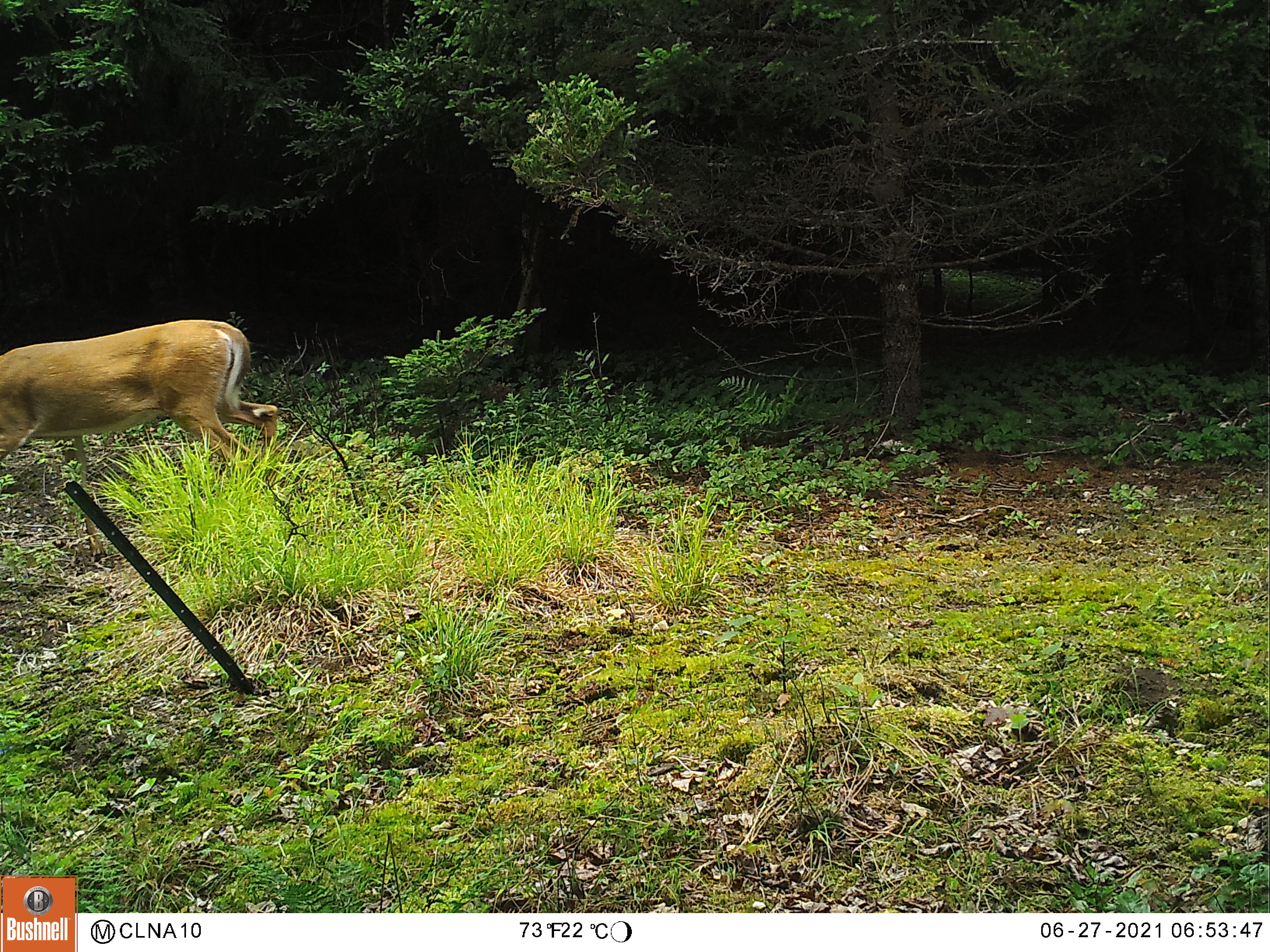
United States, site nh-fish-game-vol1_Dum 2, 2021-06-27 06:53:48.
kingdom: Animalia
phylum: Chordata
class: Mammalia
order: Artiodactyla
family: Cervidae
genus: Odocoileus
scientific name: Odocoileus virginianus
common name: white-tailed deer